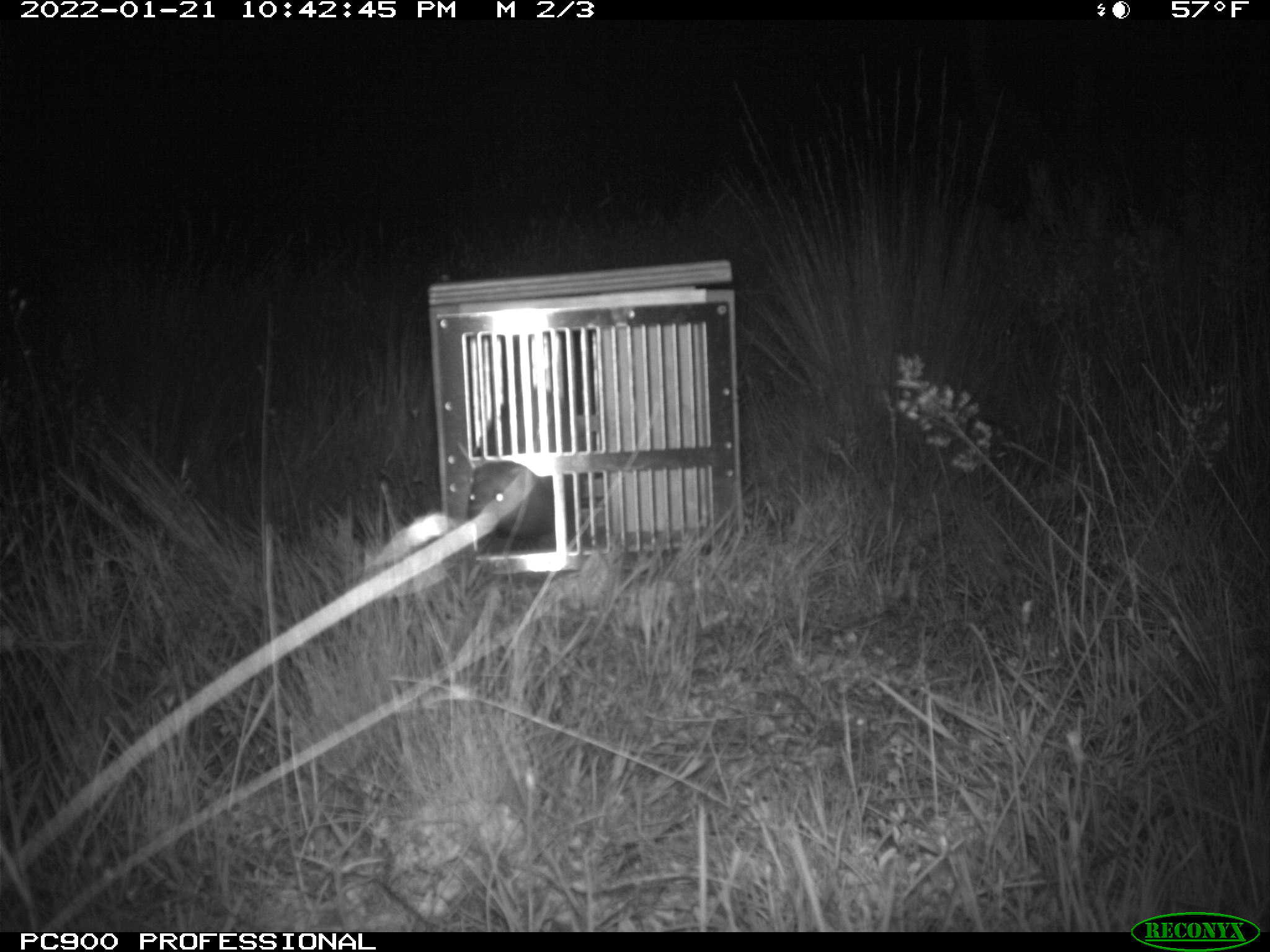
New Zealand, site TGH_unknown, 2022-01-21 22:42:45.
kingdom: Animalia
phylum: Chordata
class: Mammalia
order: Carnivora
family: Mustelidae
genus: Mustela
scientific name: Mustela furo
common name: ferret